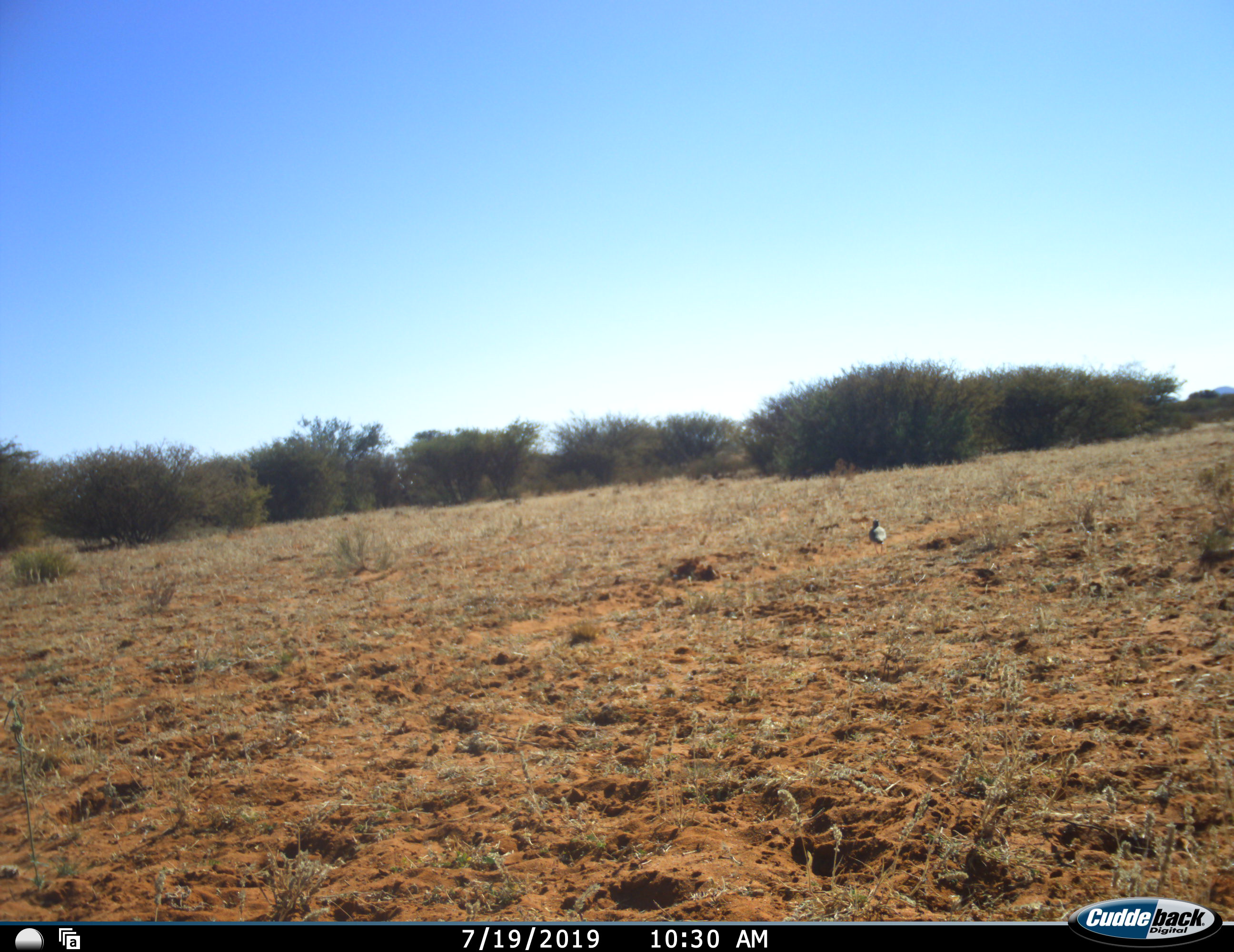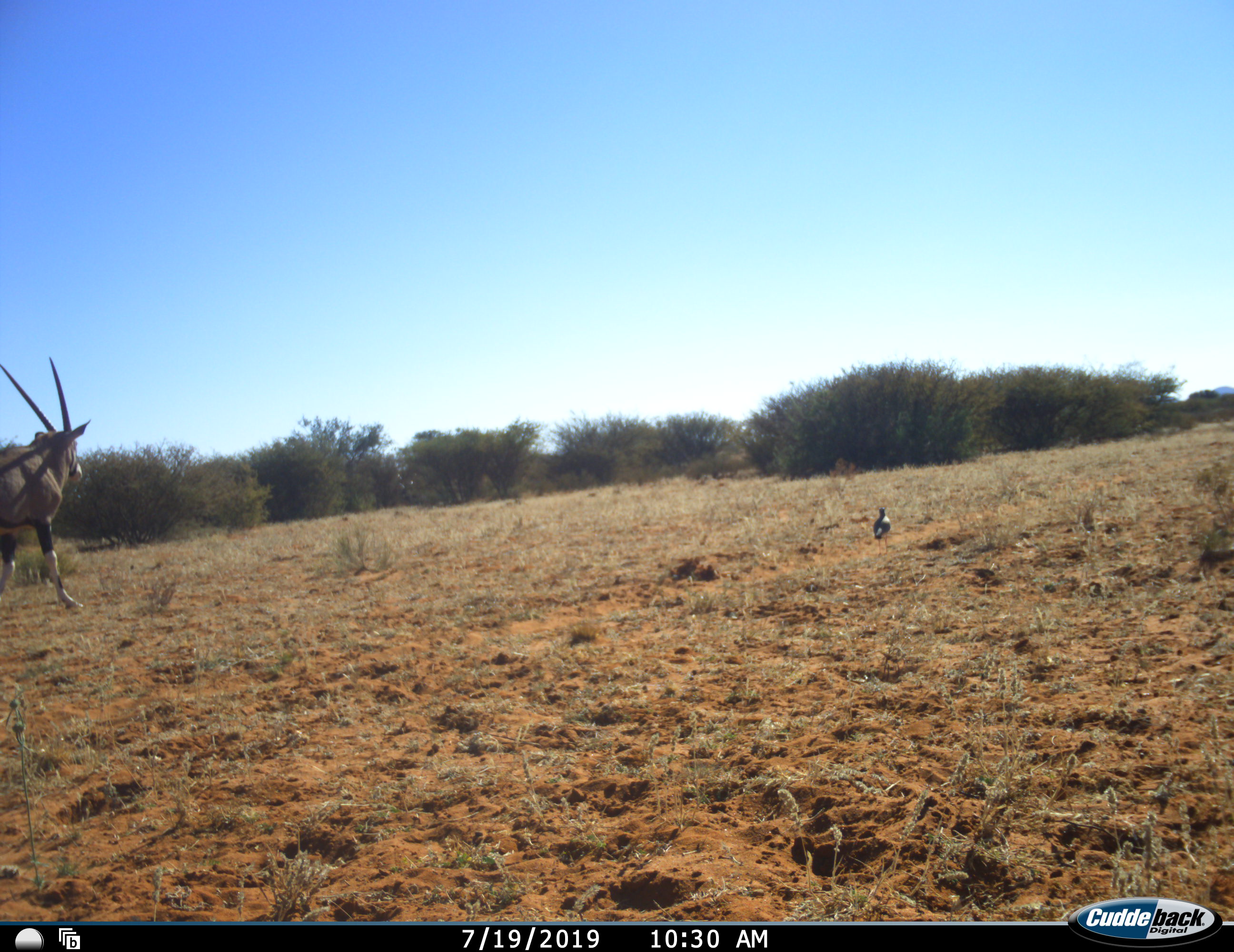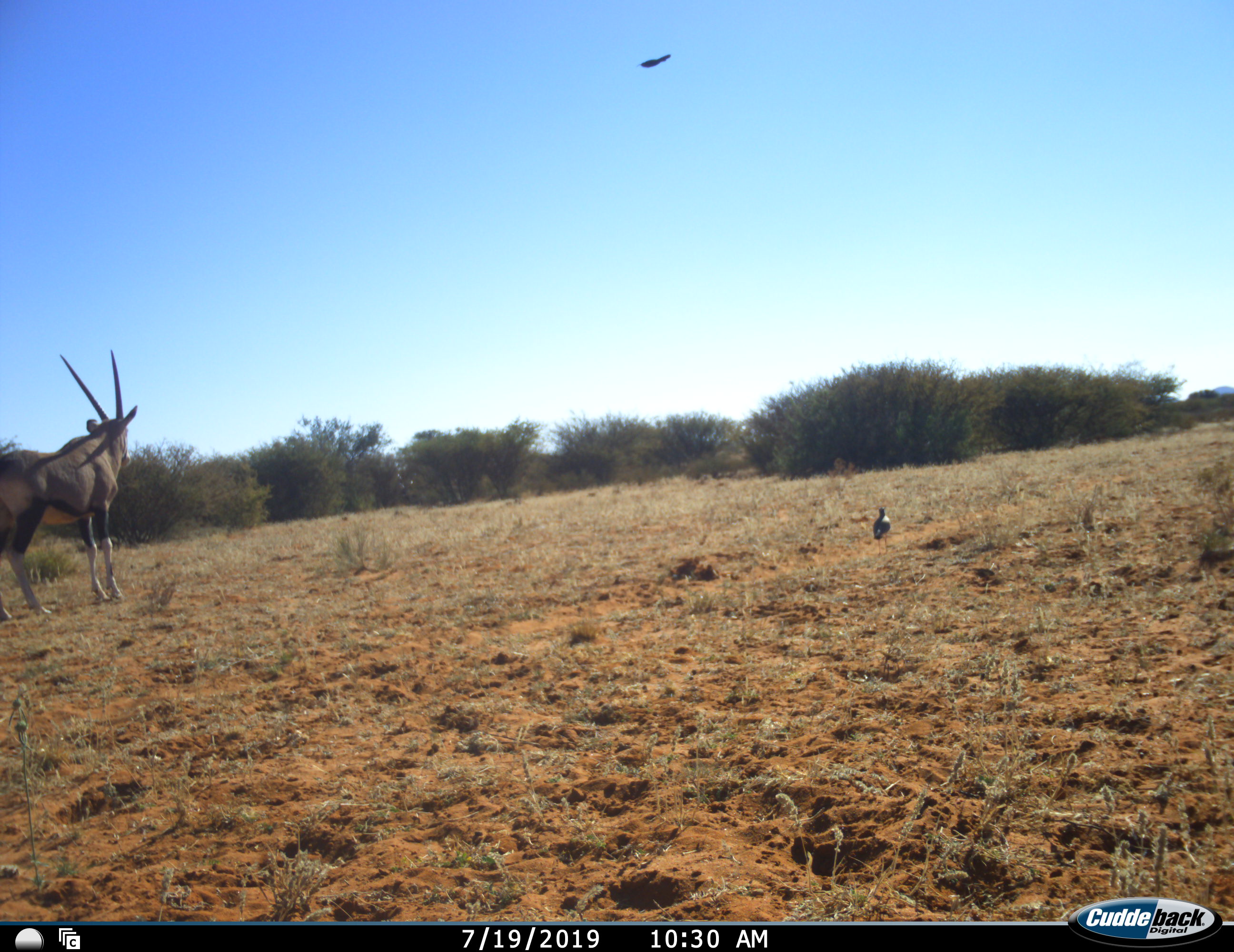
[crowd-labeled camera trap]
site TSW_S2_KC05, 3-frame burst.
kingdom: Animalia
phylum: Chordata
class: Aves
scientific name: Aves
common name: bird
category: birdother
Birdother (bird) (Aves), count 1. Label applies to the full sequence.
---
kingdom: Animalia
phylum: Chordata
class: Mammalia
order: Artiodactyla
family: Bovidae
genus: Oryx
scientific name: Oryx gazella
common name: gemsbok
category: oryx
Oryx (gemsbok) (Oryx gazella), count 1. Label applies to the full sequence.